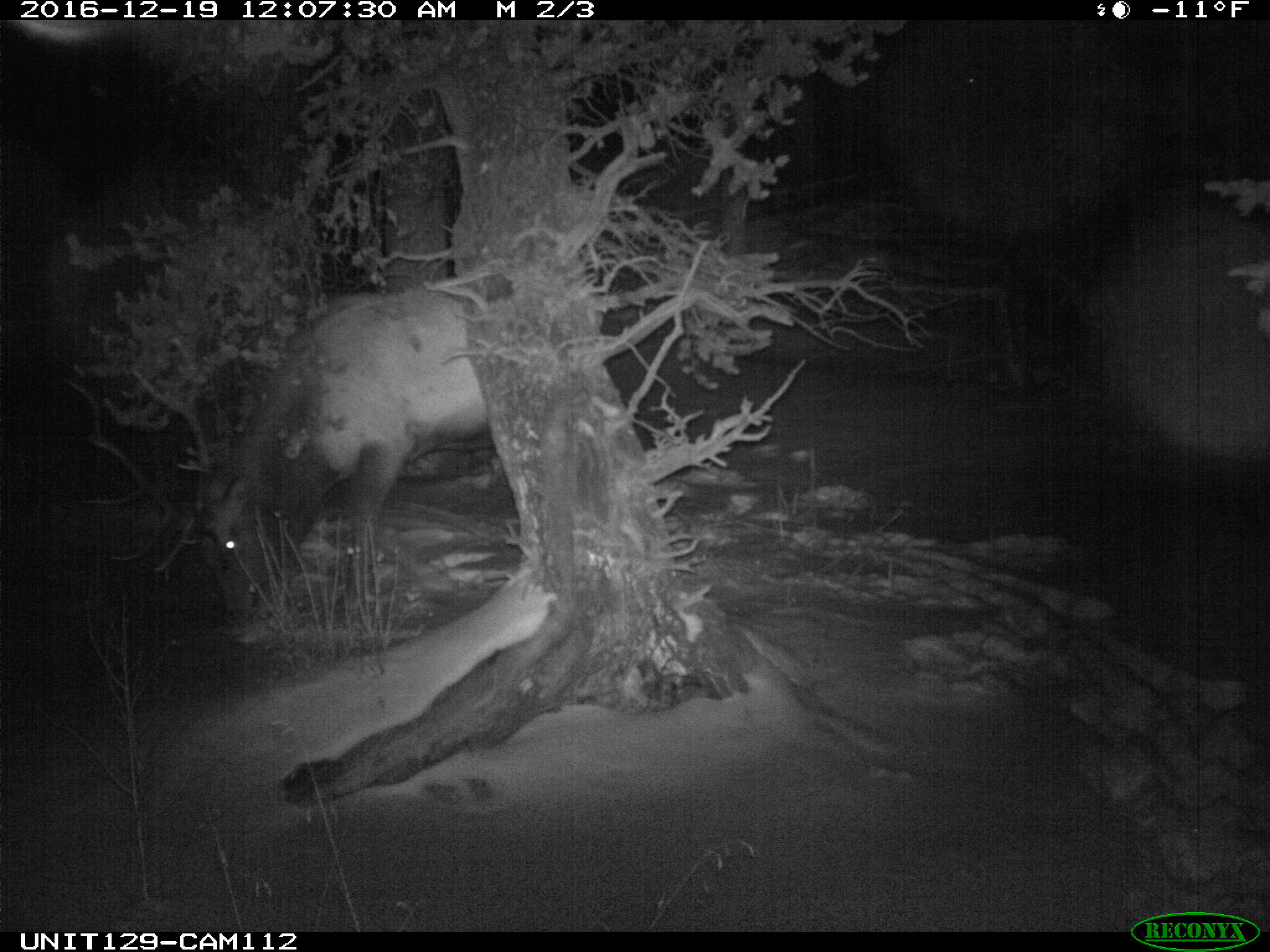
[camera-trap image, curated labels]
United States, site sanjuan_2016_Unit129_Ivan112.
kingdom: Animalia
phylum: Chordata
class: Mammalia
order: Artiodactyla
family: Cervidae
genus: Cervus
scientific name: Cervus elaphus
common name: red deer